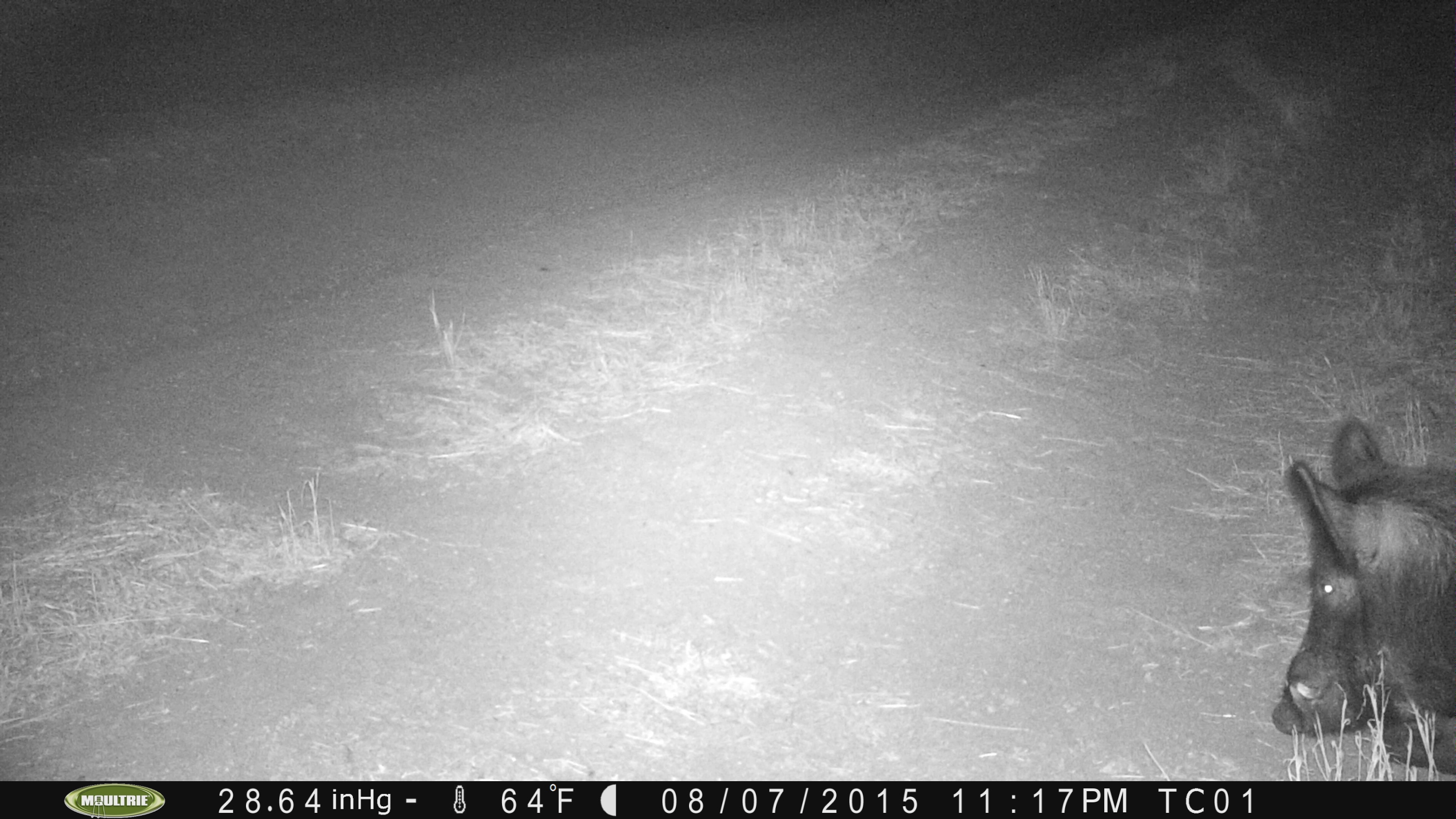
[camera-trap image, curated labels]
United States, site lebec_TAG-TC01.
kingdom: Animalia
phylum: Chordata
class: Mammalia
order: Artiodactyla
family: Suidae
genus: Sus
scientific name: Sus scrofa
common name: wild boar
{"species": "Sus scrofa (wild boar)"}